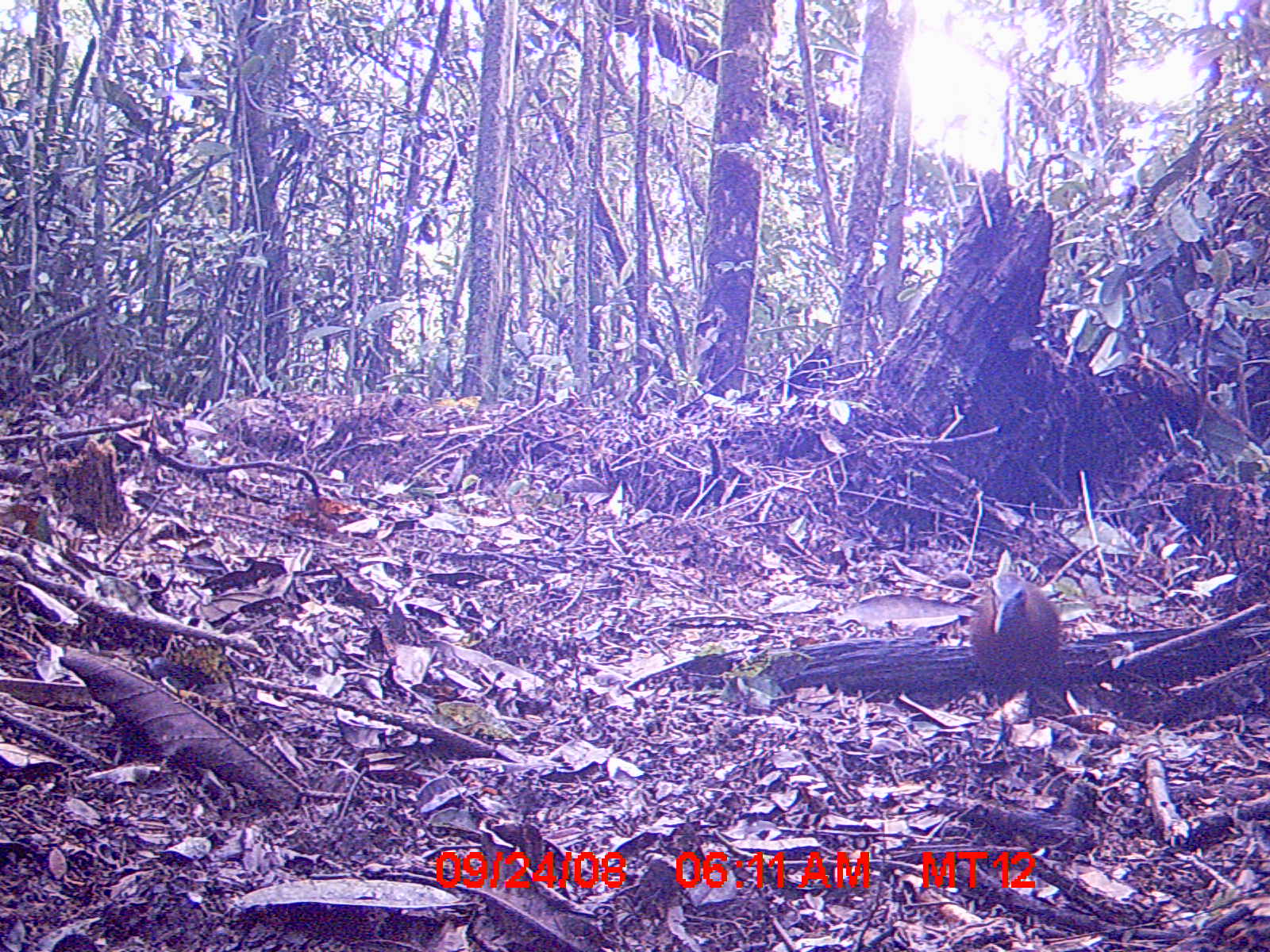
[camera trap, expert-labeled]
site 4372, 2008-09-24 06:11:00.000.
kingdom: Animalia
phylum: Chordata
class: Aves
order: Gruiformes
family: Sarothruridae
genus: Mentocrex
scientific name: Mentocrex kioloides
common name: madagascar wood rail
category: canirallus kioloides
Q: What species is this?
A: Canirallus kioloides (madagascar wood rail) (Mentocrex kioloides).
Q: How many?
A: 1.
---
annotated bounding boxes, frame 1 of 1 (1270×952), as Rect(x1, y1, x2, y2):
canirallus kioloides: Rect(970, 549, 1058, 762)